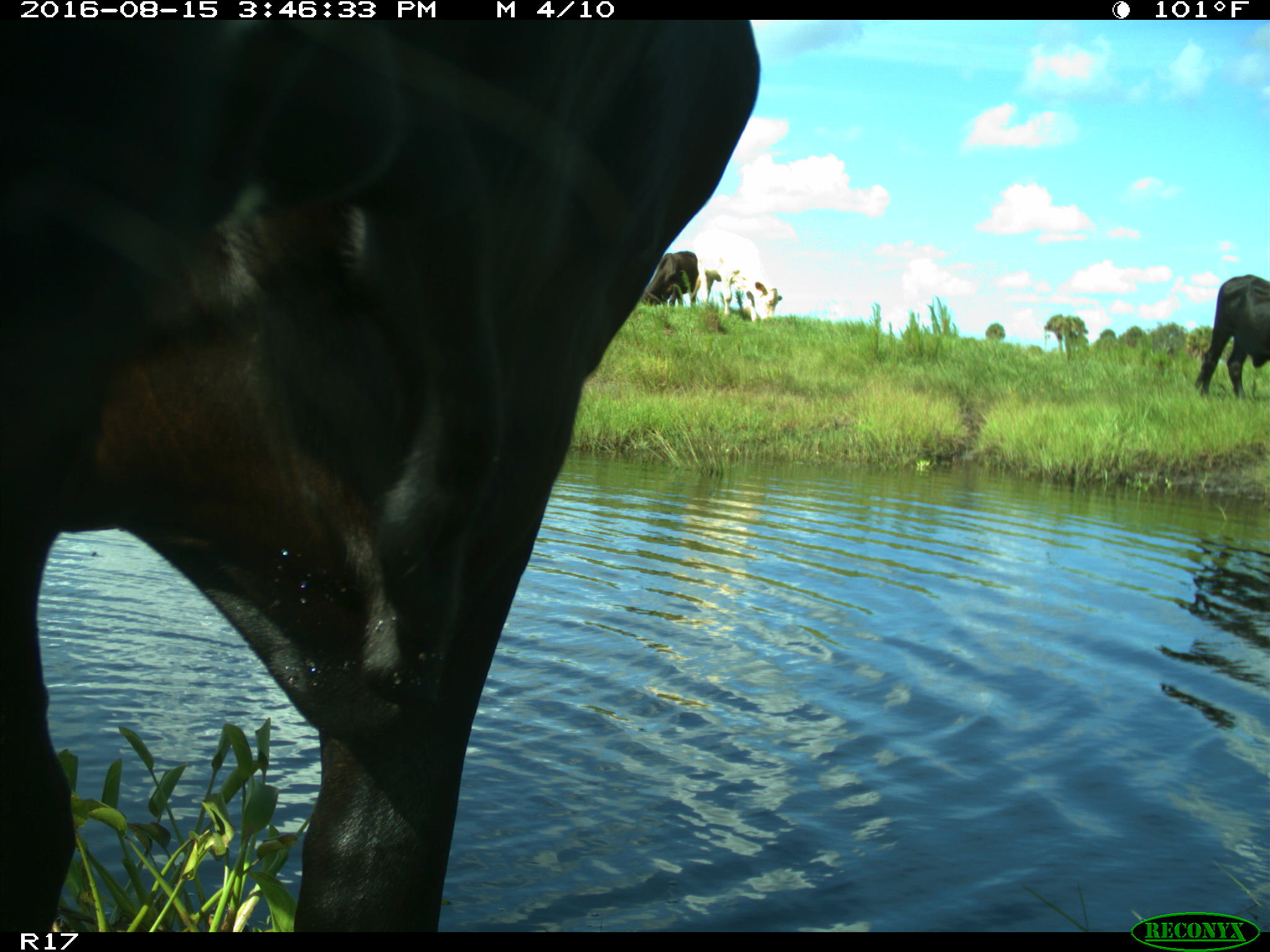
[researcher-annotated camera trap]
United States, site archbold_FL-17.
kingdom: Animalia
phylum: Chordata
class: Mammalia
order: Artiodactyla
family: Bovidae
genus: Bos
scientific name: Bos taurus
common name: domestic cow